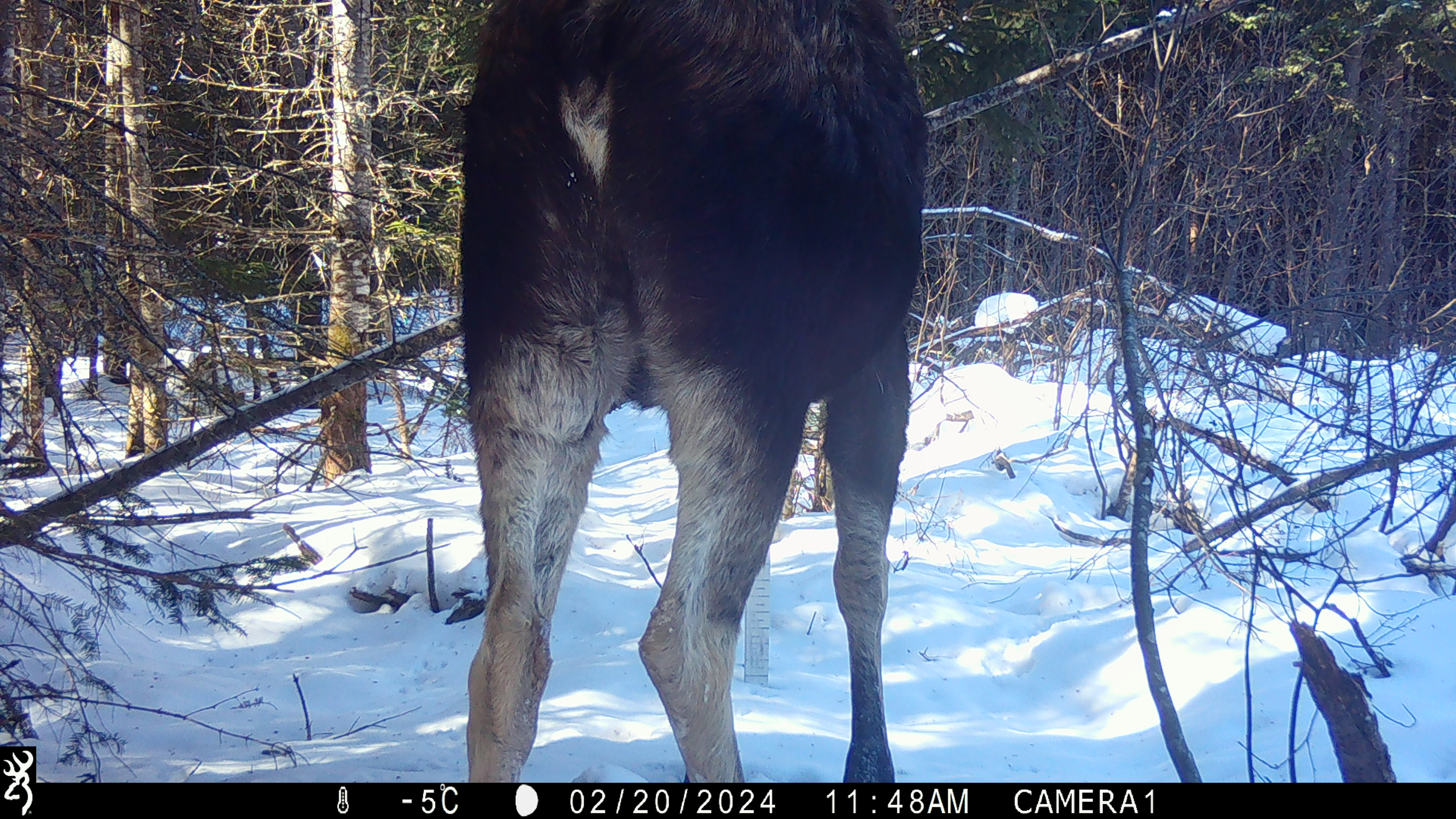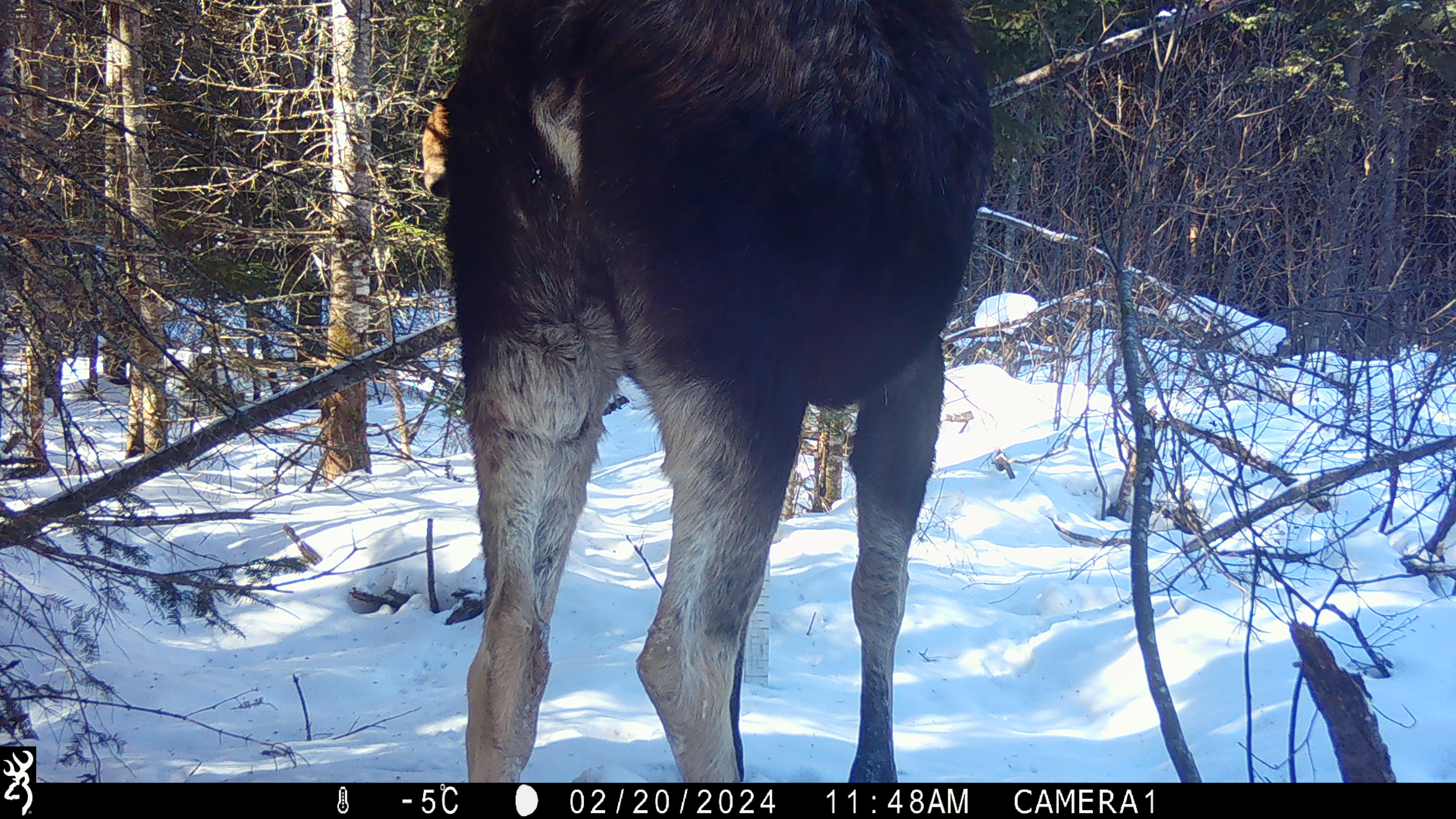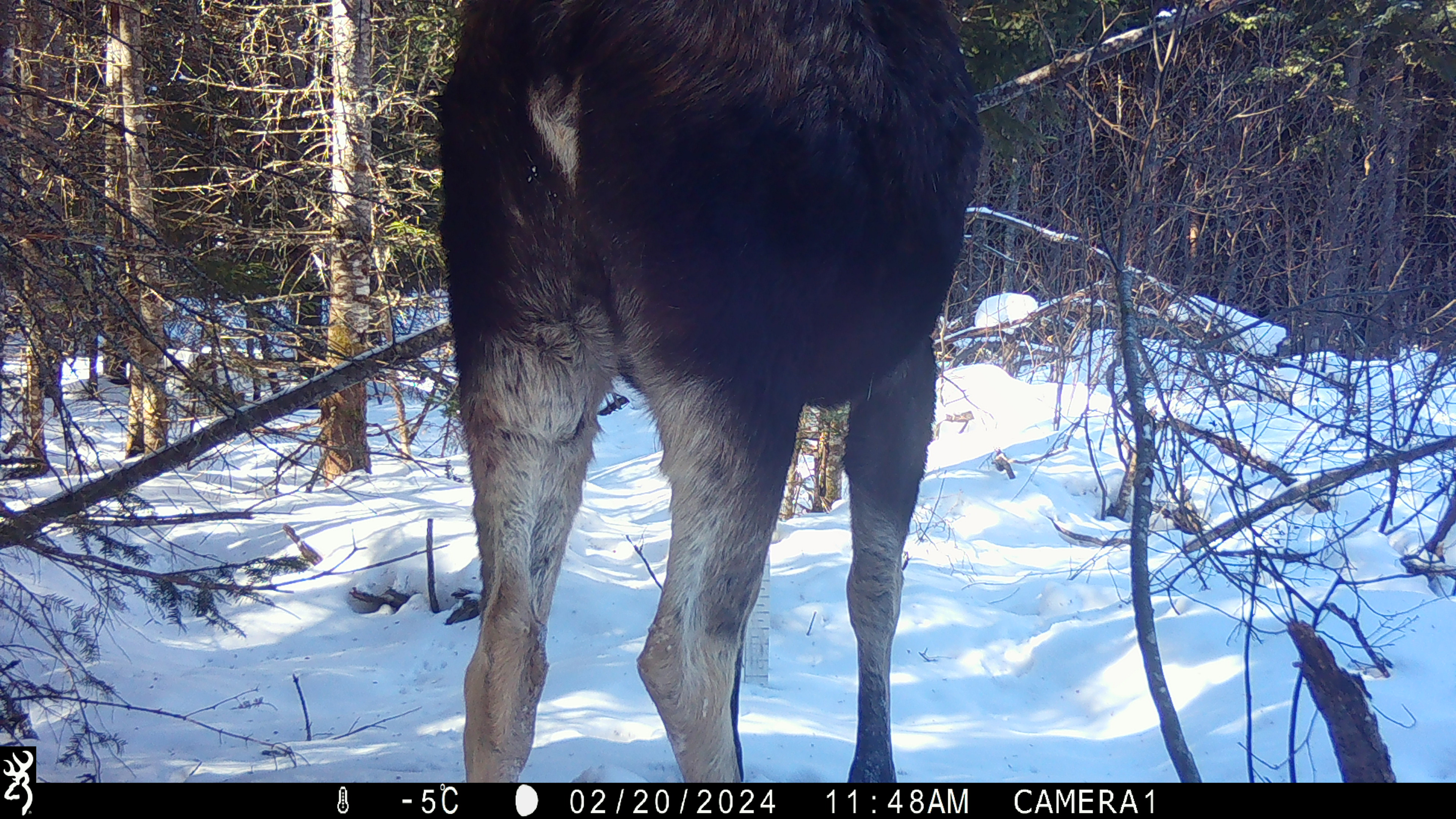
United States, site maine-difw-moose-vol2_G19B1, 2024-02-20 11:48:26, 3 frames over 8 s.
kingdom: Animalia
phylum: Chordata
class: Mammalia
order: Artiodactyla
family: Cervidae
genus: Alces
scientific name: Alces alces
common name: moose